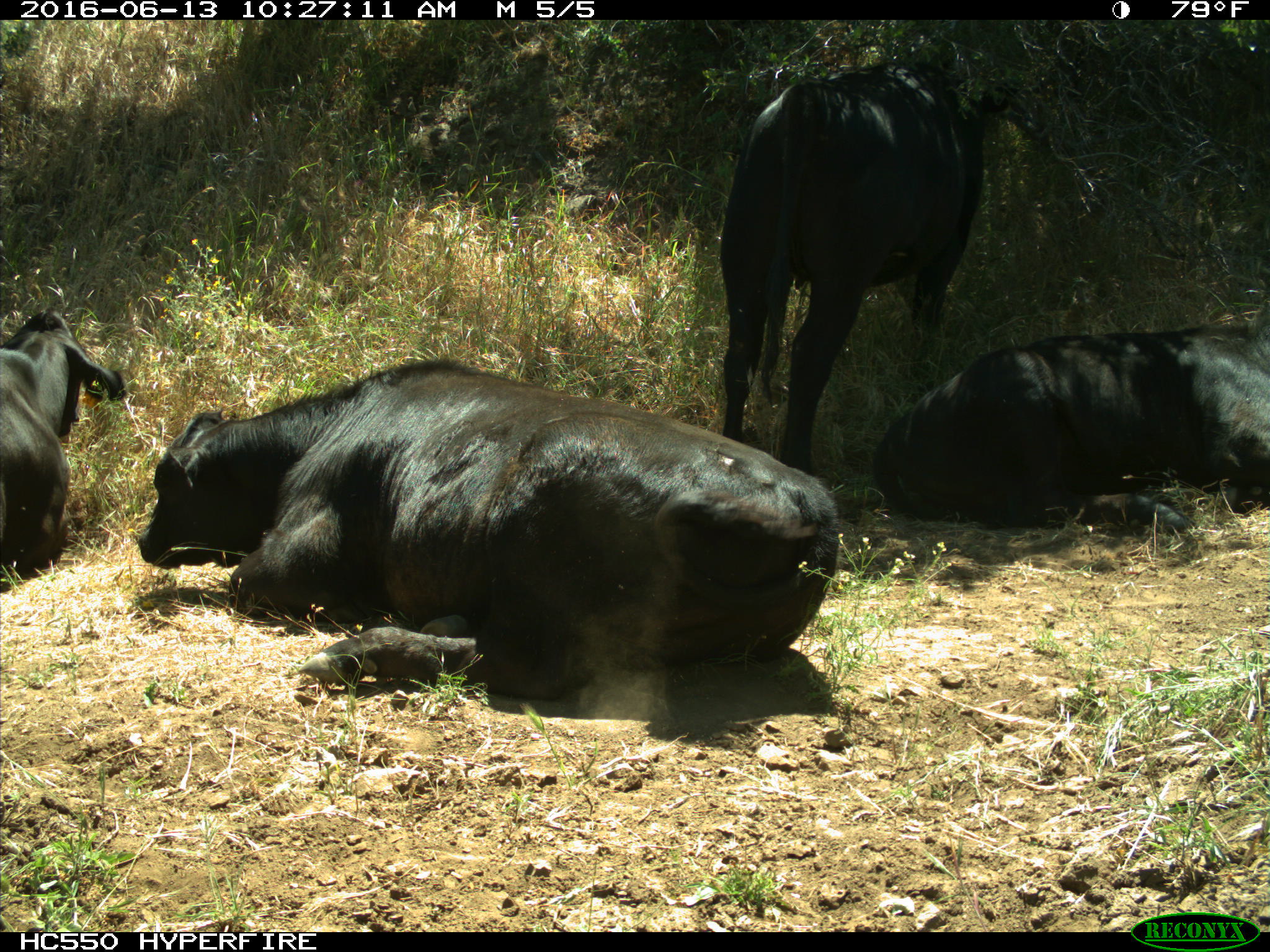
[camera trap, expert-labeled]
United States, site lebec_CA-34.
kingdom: Animalia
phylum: Chordata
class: Mammalia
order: Artiodactyla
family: Bovidae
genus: Bos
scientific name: Bos taurus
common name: domestic cow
Bos taurus (domestic cow).